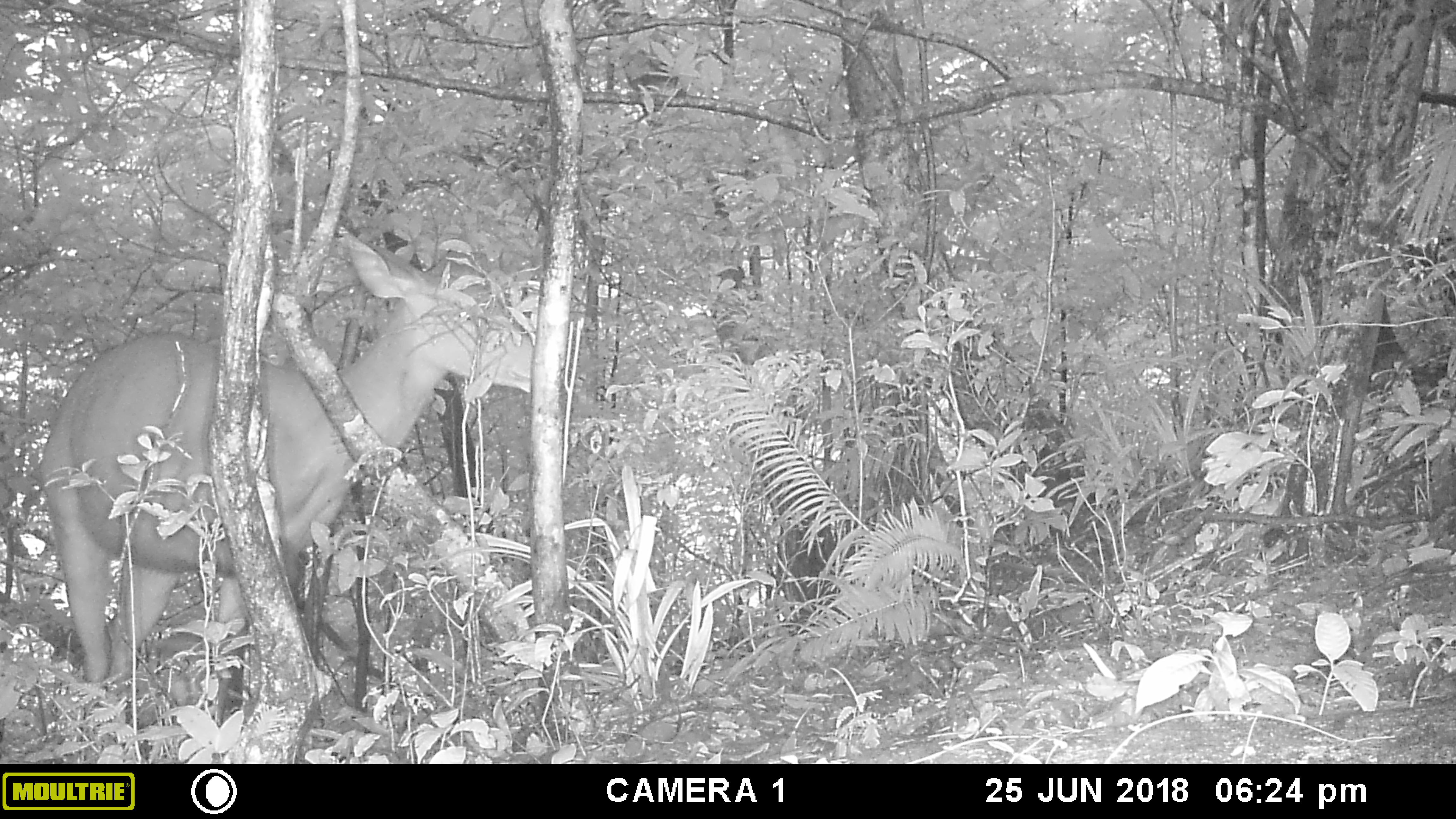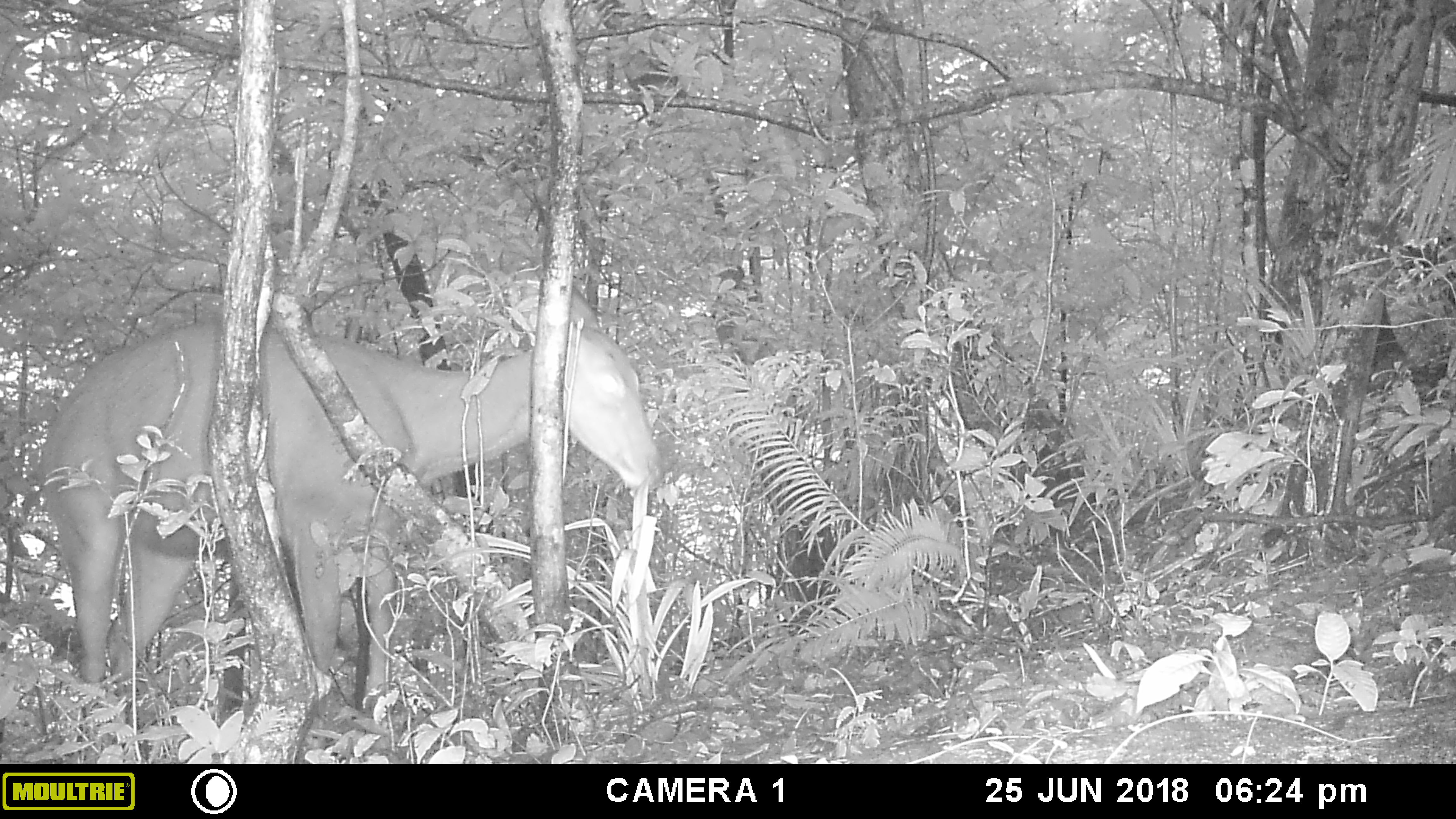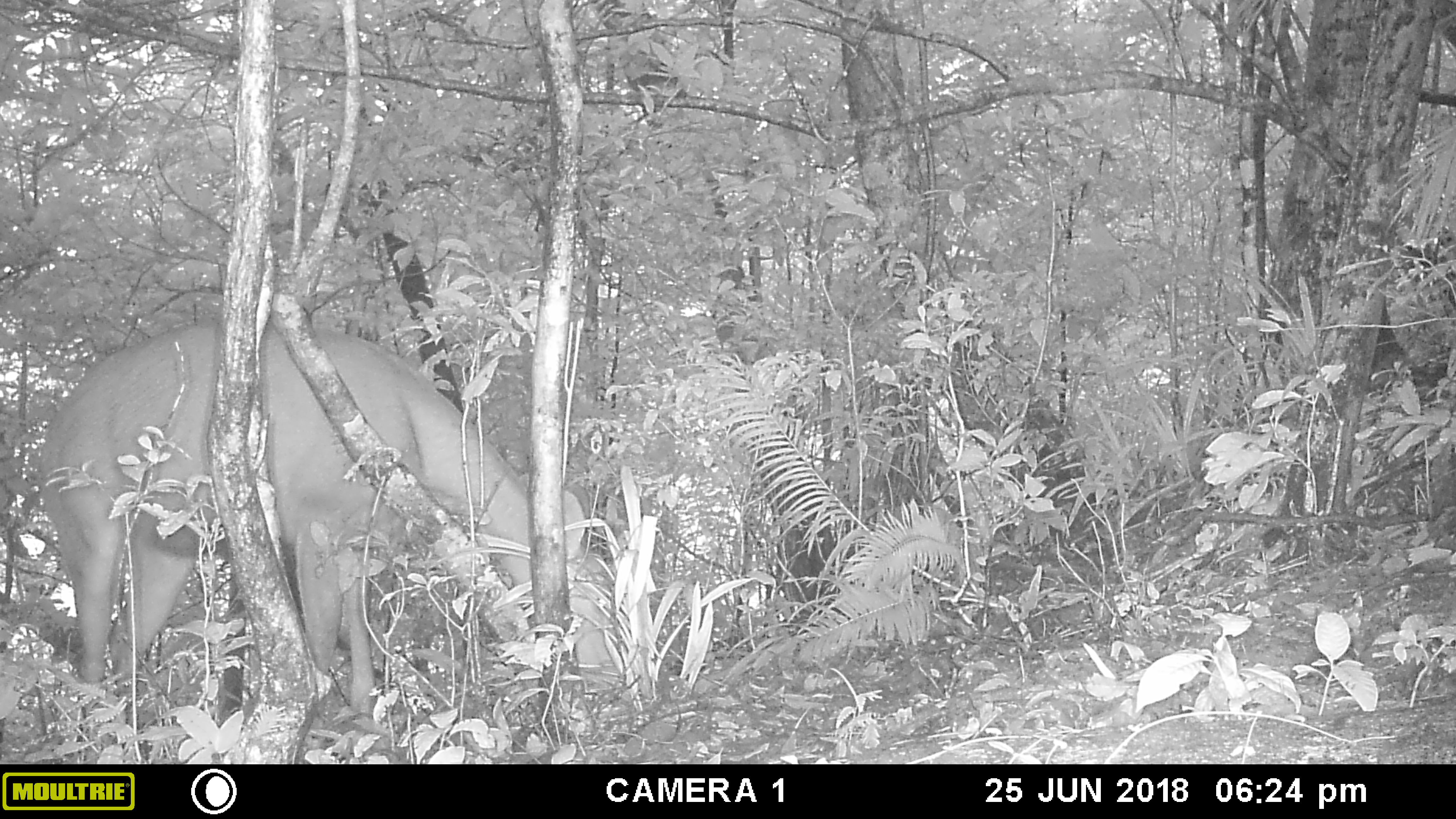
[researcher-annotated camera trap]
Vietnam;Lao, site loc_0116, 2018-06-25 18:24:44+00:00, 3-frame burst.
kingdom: Animalia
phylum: Chordata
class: Mammalia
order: Artiodactyla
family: Cervidae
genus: Rusa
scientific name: Rusa unicolor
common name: sambar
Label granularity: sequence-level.